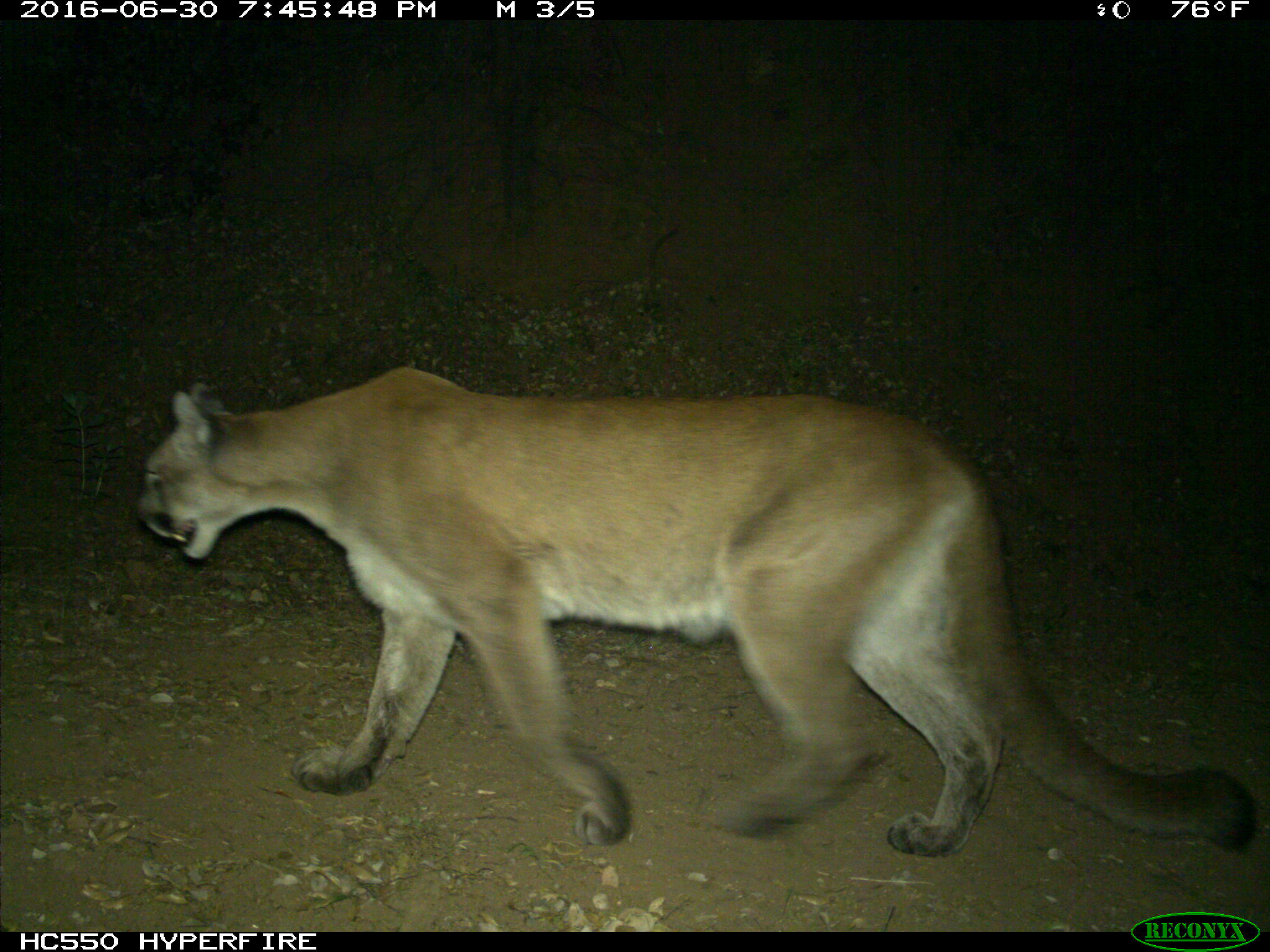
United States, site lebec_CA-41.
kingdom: Animalia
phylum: Chordata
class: Mammalia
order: Carnivora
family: Felidae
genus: Puma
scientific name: Puma concolor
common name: mountain lion